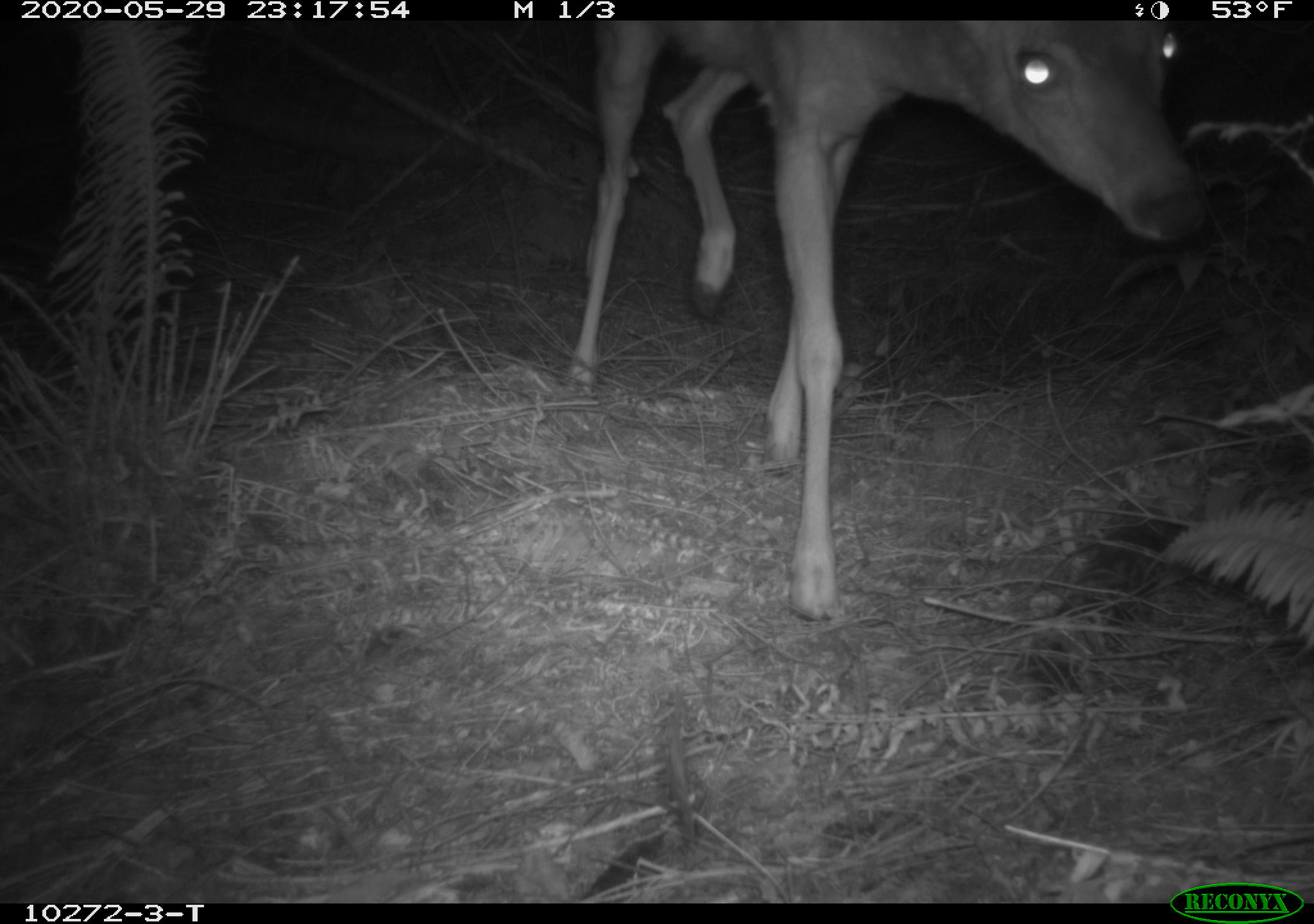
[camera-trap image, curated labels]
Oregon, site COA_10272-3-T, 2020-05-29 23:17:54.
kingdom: Animalia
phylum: Chordata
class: Mammalia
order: Artiodactyla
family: Cervidae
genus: Odocoileus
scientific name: Odocoileus hemionus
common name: black-tailed deer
Black-tailed deer (Odocoileus hemionus).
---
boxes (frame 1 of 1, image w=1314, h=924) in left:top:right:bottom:
black-tailed deer: 544:18:1208:627